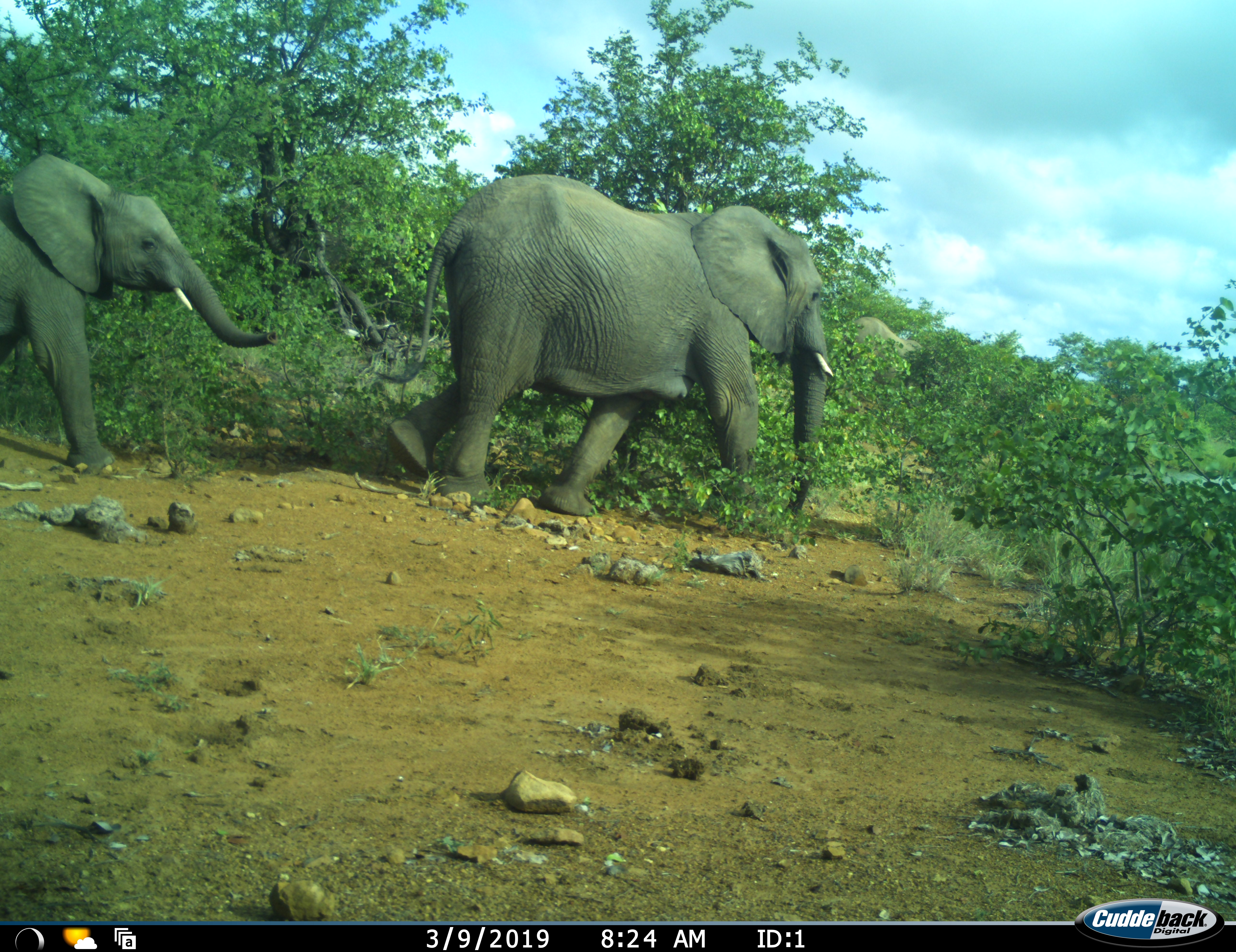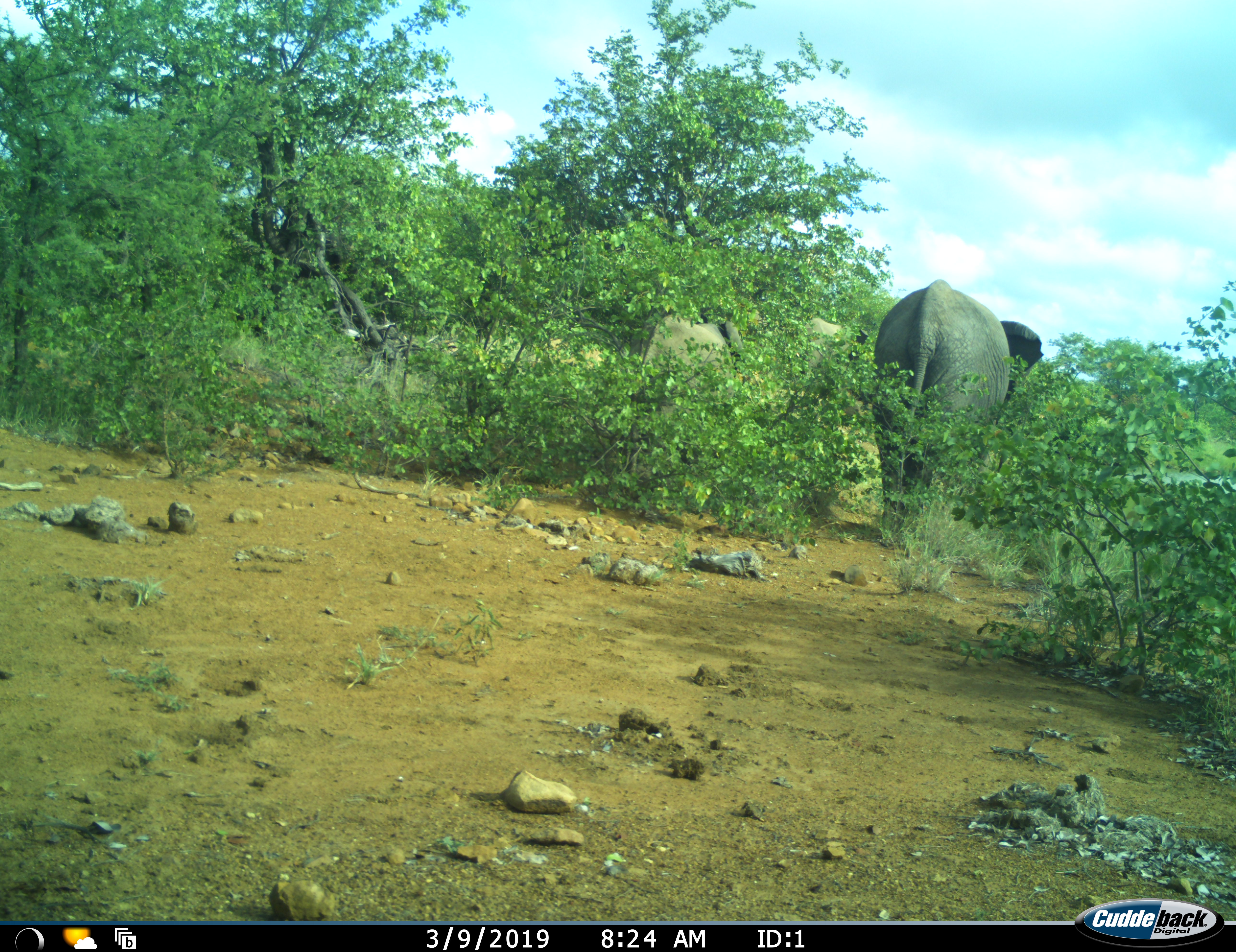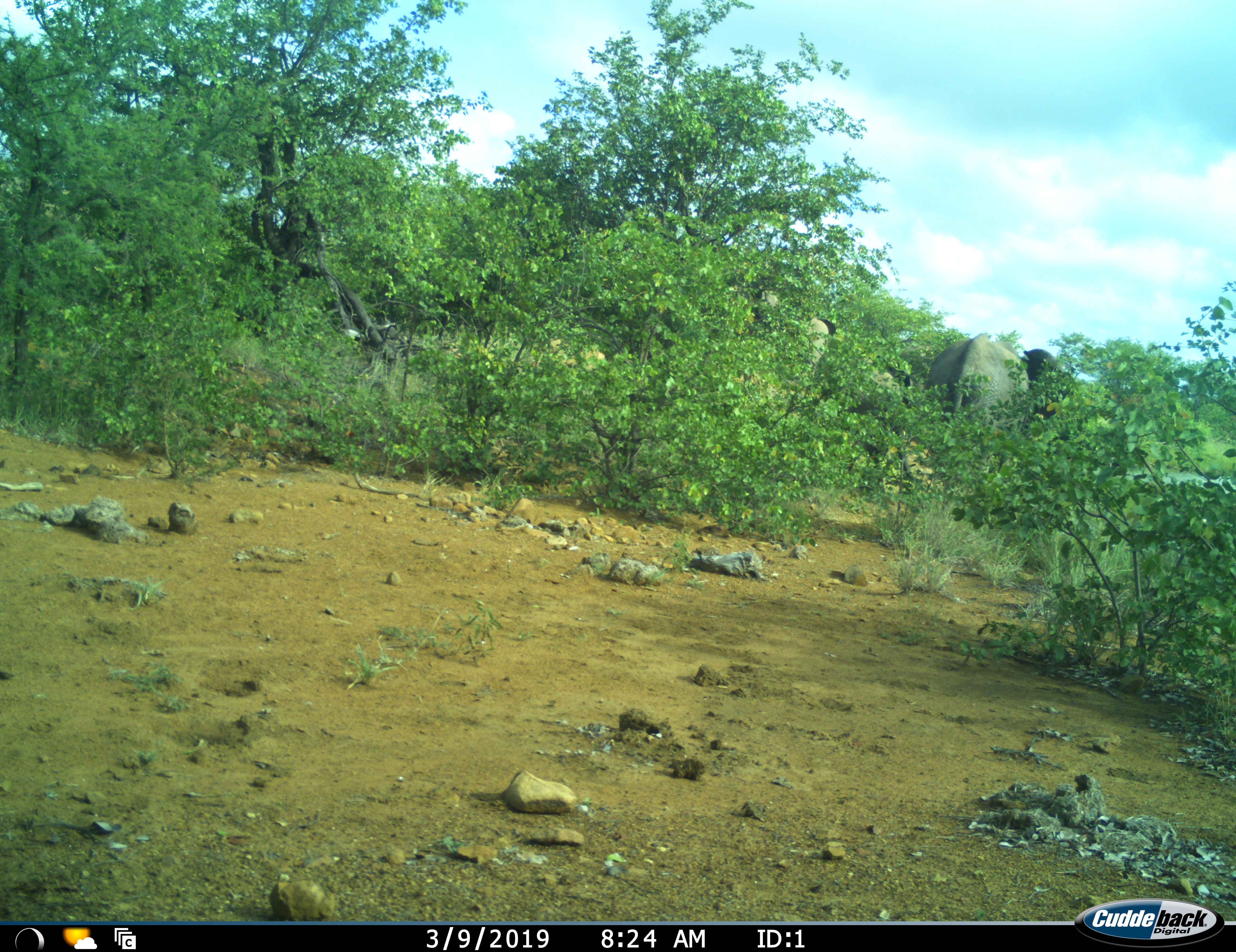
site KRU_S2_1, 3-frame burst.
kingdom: Animalia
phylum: Chordata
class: Mammalia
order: Proboscidea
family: Elephantidae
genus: Loxodonta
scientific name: Loxodonta africana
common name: african bush elephant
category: elephant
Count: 3.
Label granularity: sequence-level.